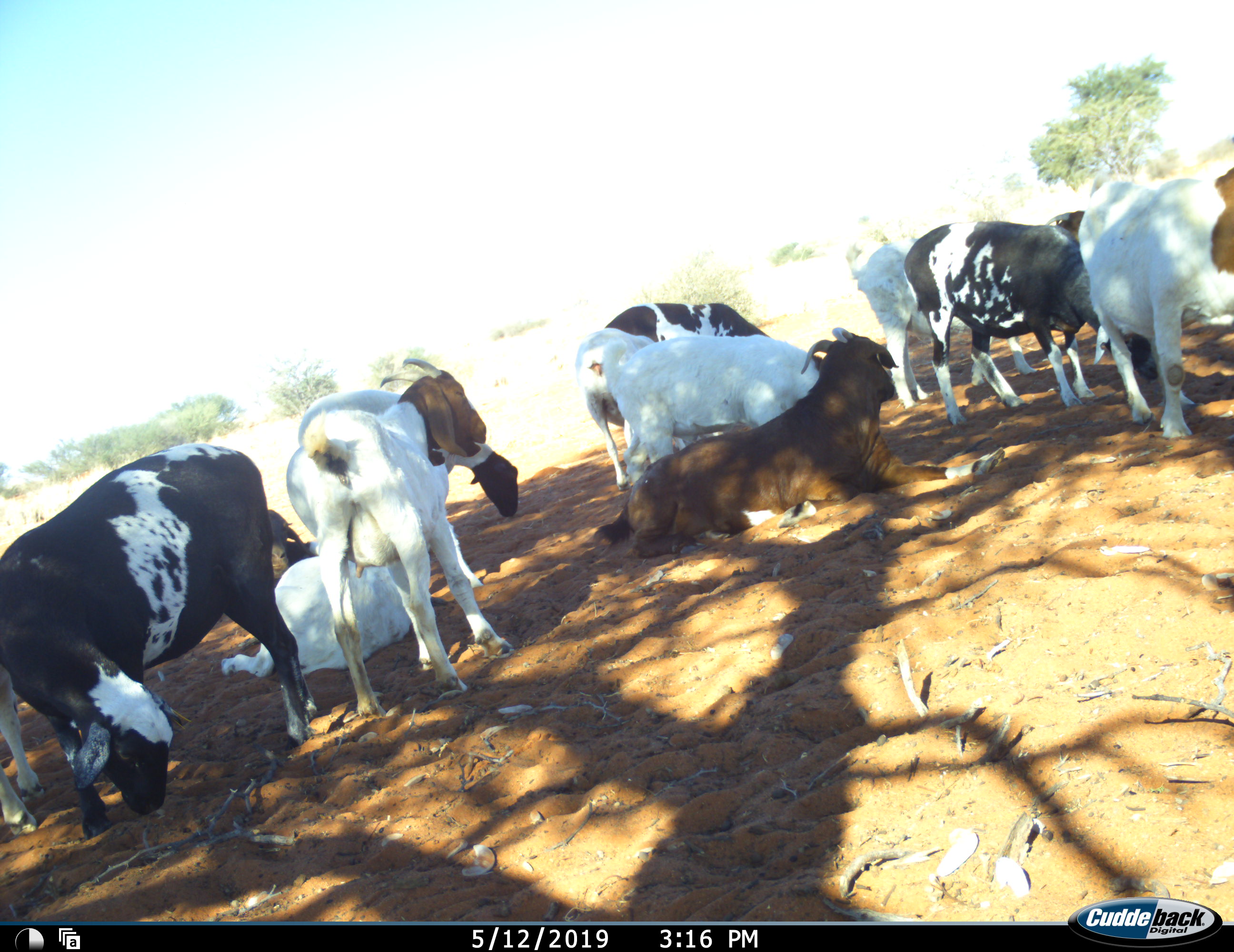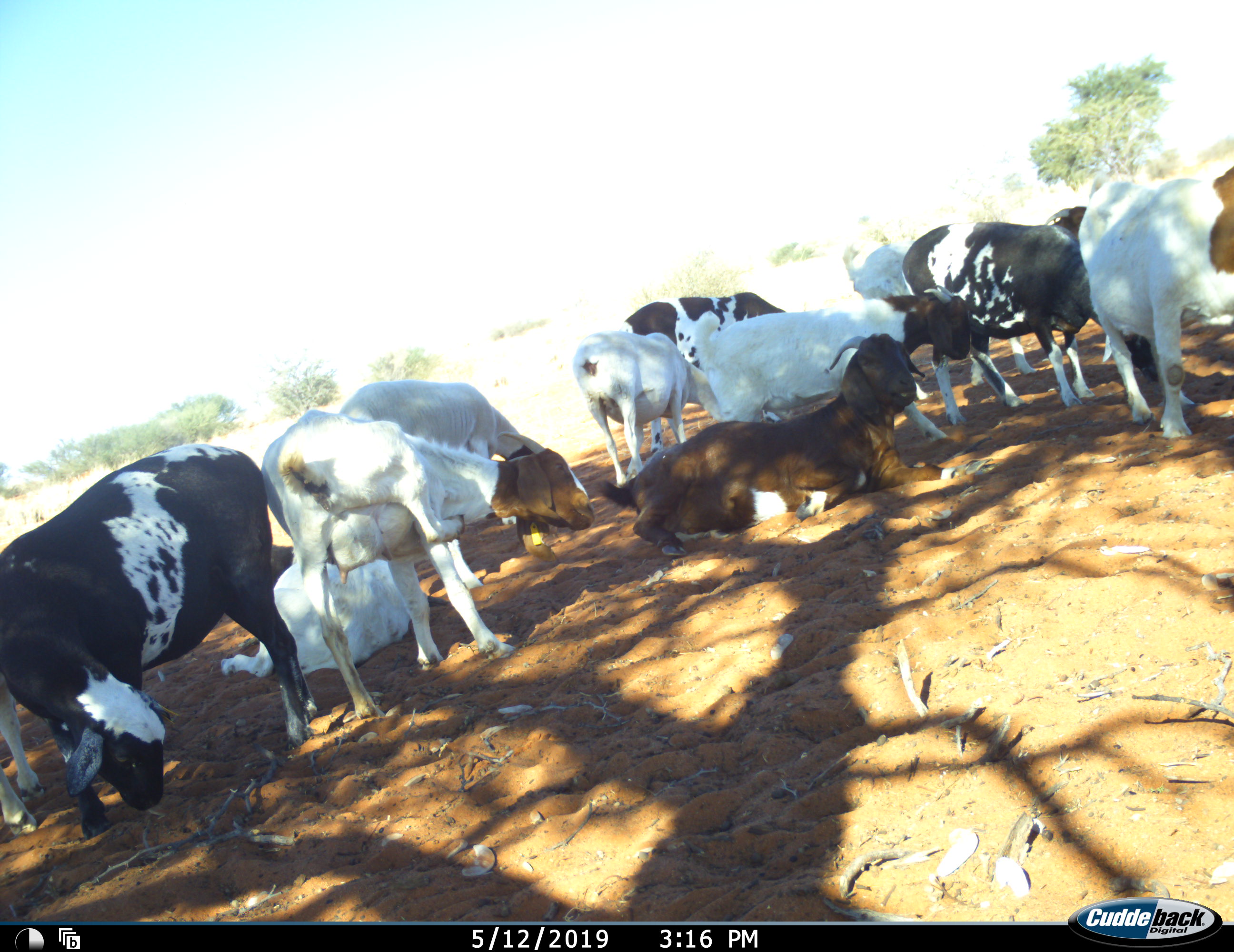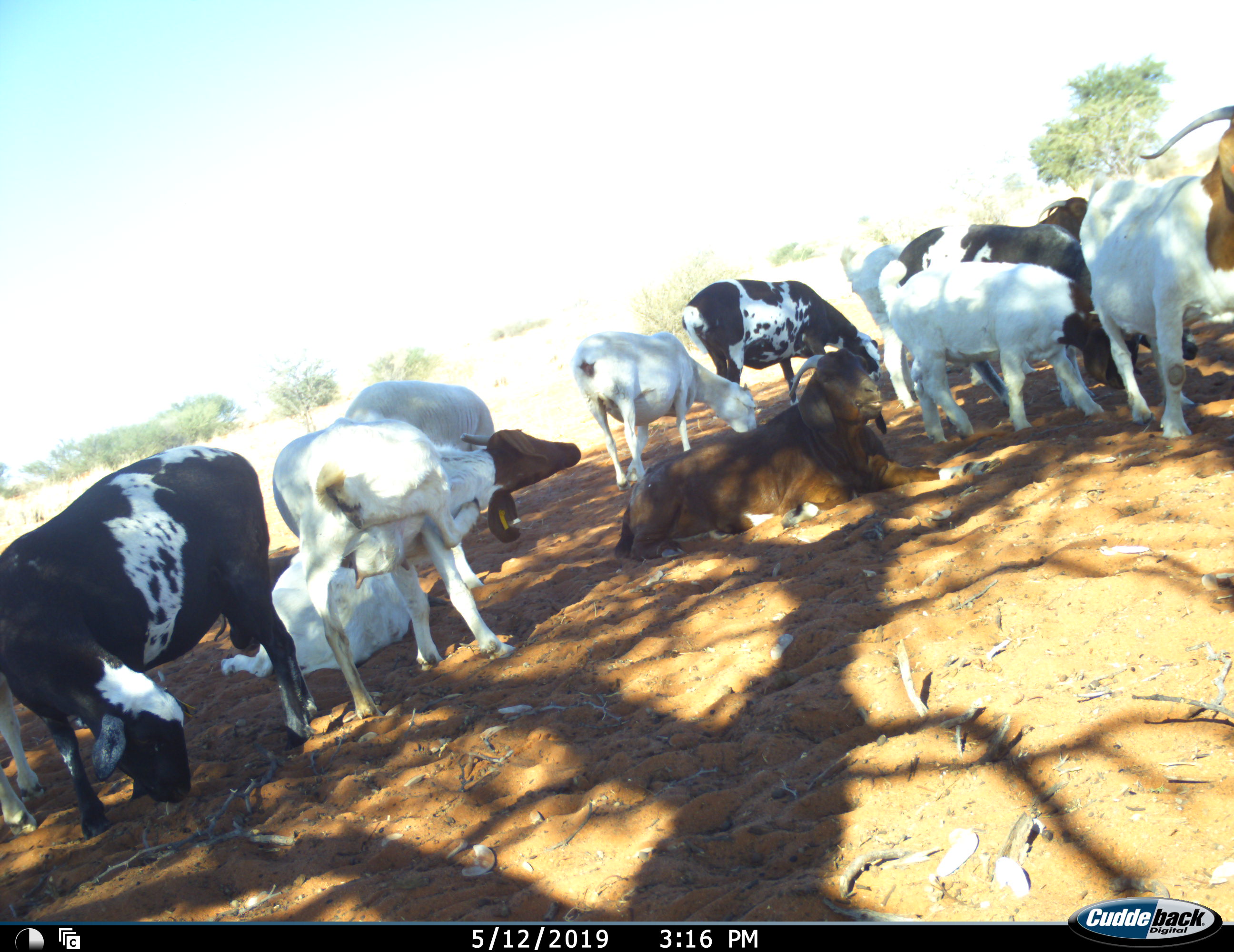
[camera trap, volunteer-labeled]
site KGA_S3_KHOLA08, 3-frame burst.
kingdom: Animalia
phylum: Chordata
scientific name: Vertebrata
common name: domestic animal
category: domesticanimal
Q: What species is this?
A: Domesticanimal (domestic animal) (Vertebrata).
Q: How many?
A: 10.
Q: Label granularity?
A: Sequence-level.